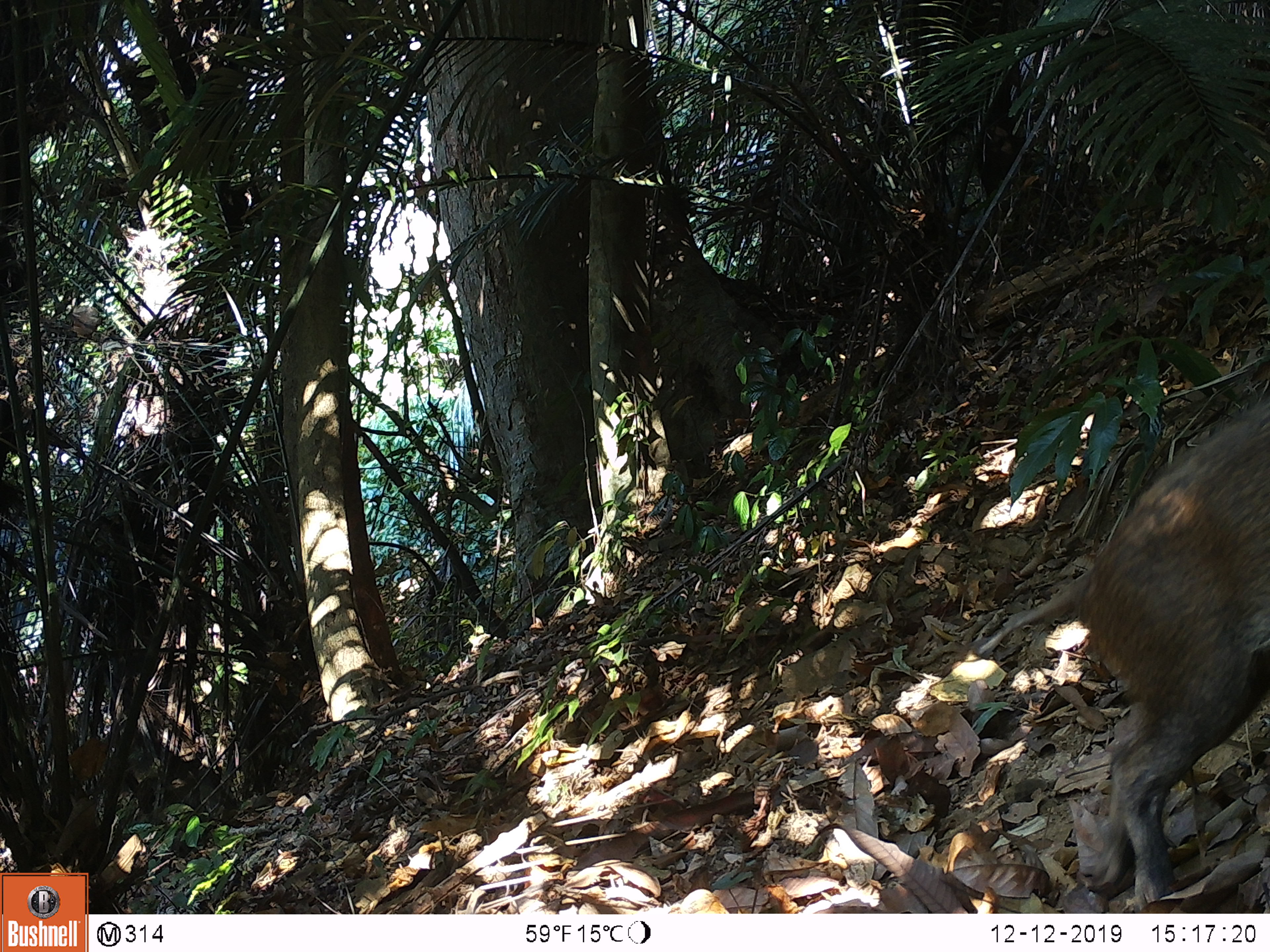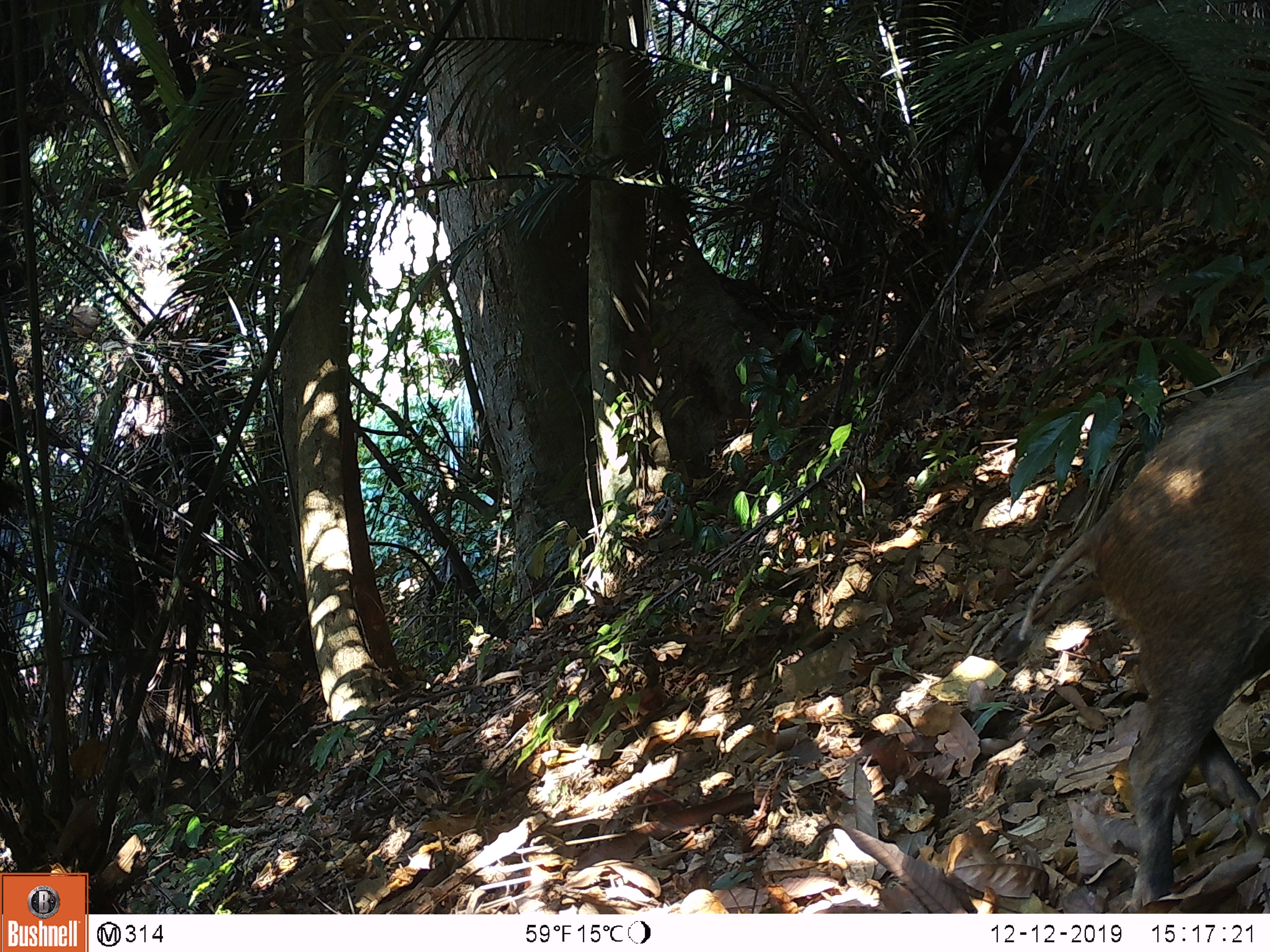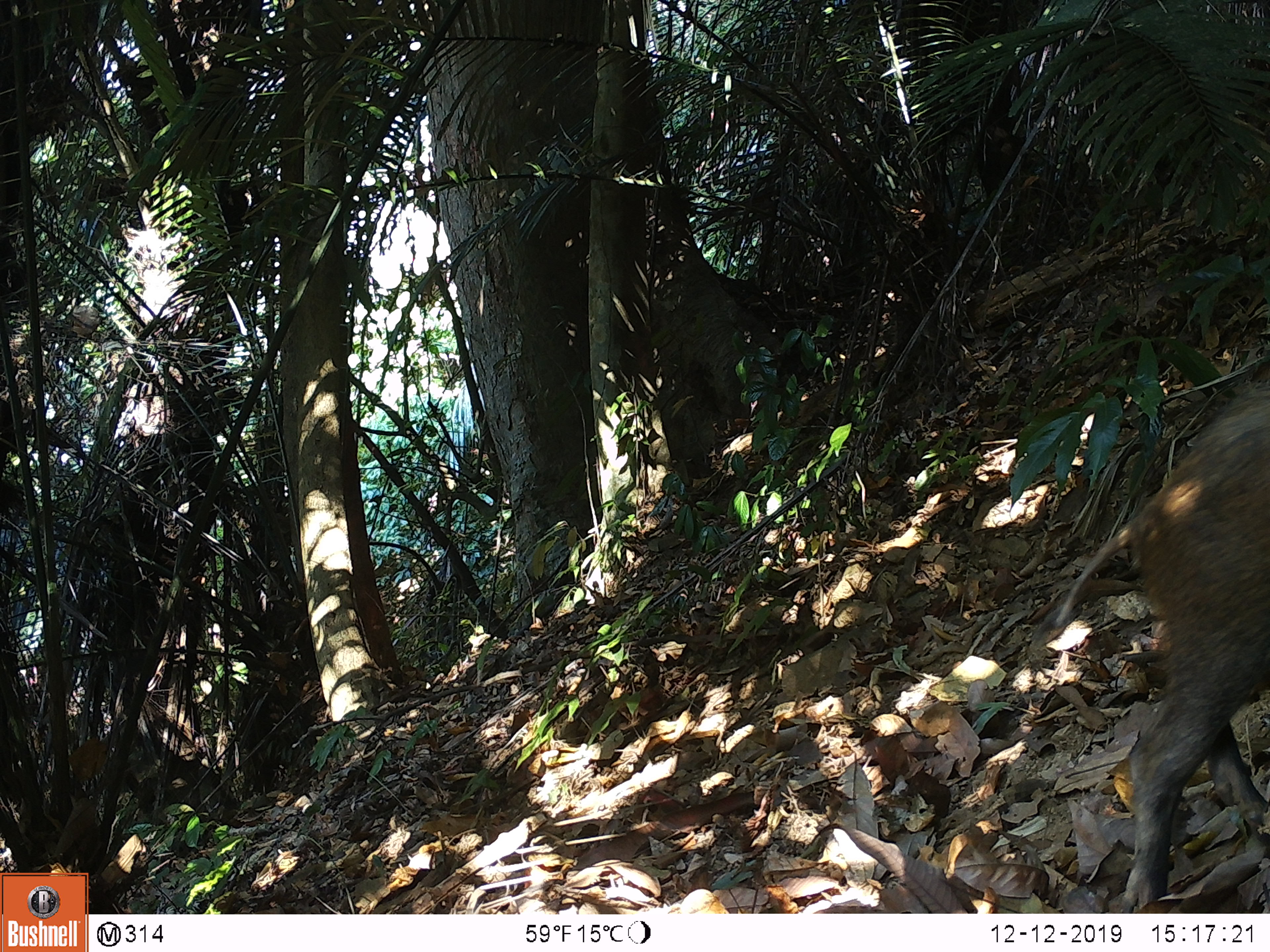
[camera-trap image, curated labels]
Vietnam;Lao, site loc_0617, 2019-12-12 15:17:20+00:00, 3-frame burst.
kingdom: Animalia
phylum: Chordata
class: Mammalia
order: Artiodactyla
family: Suidae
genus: Sus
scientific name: Sus scrofa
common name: eurasian wild pig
Eurasian wild pig (Sus scrofa). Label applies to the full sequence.